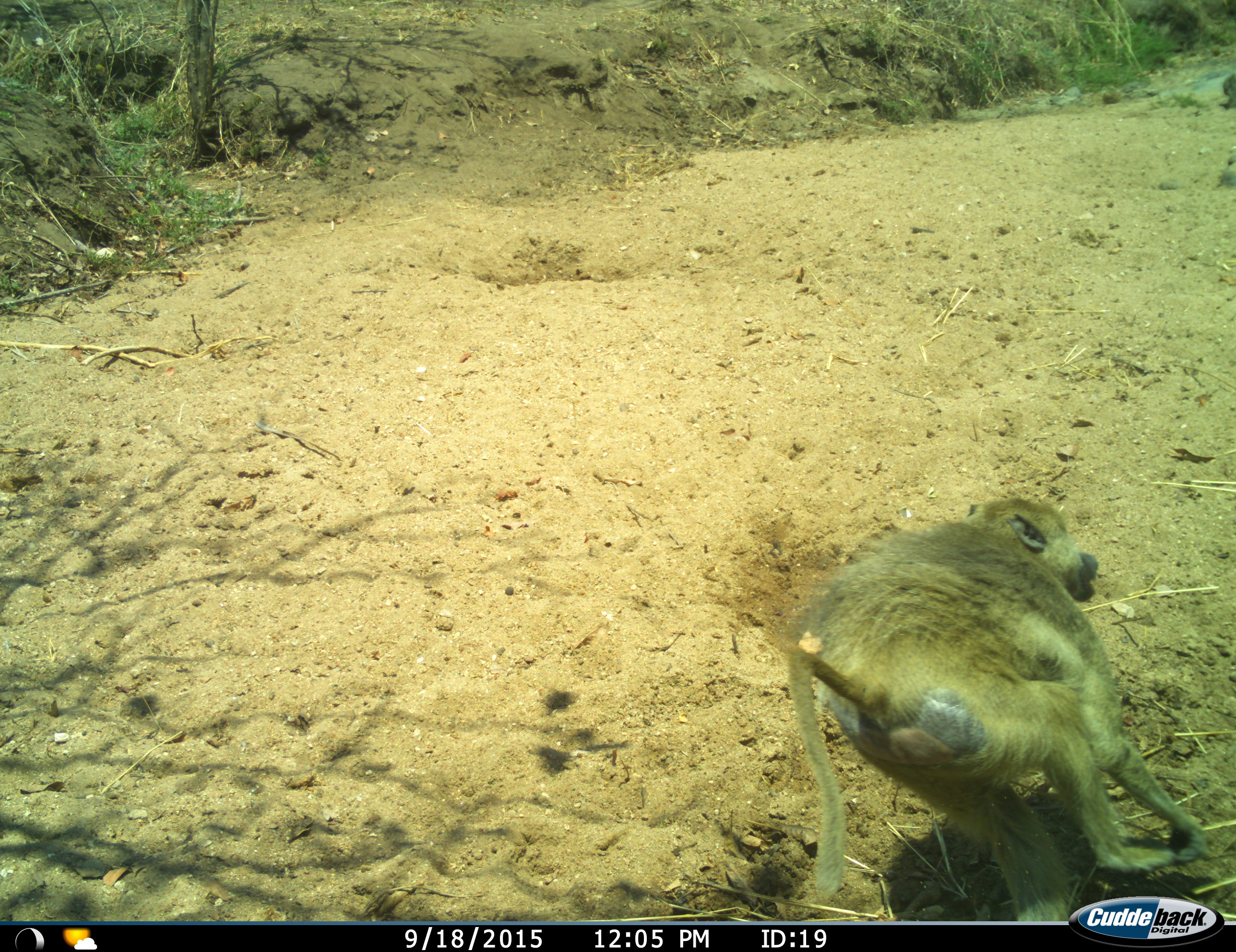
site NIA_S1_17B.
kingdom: Animalia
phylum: Chordata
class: Mammalia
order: Primates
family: Cercopithecidae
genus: Papio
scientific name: Papio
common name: baboon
Baboon (Papio), count 1. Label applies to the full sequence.